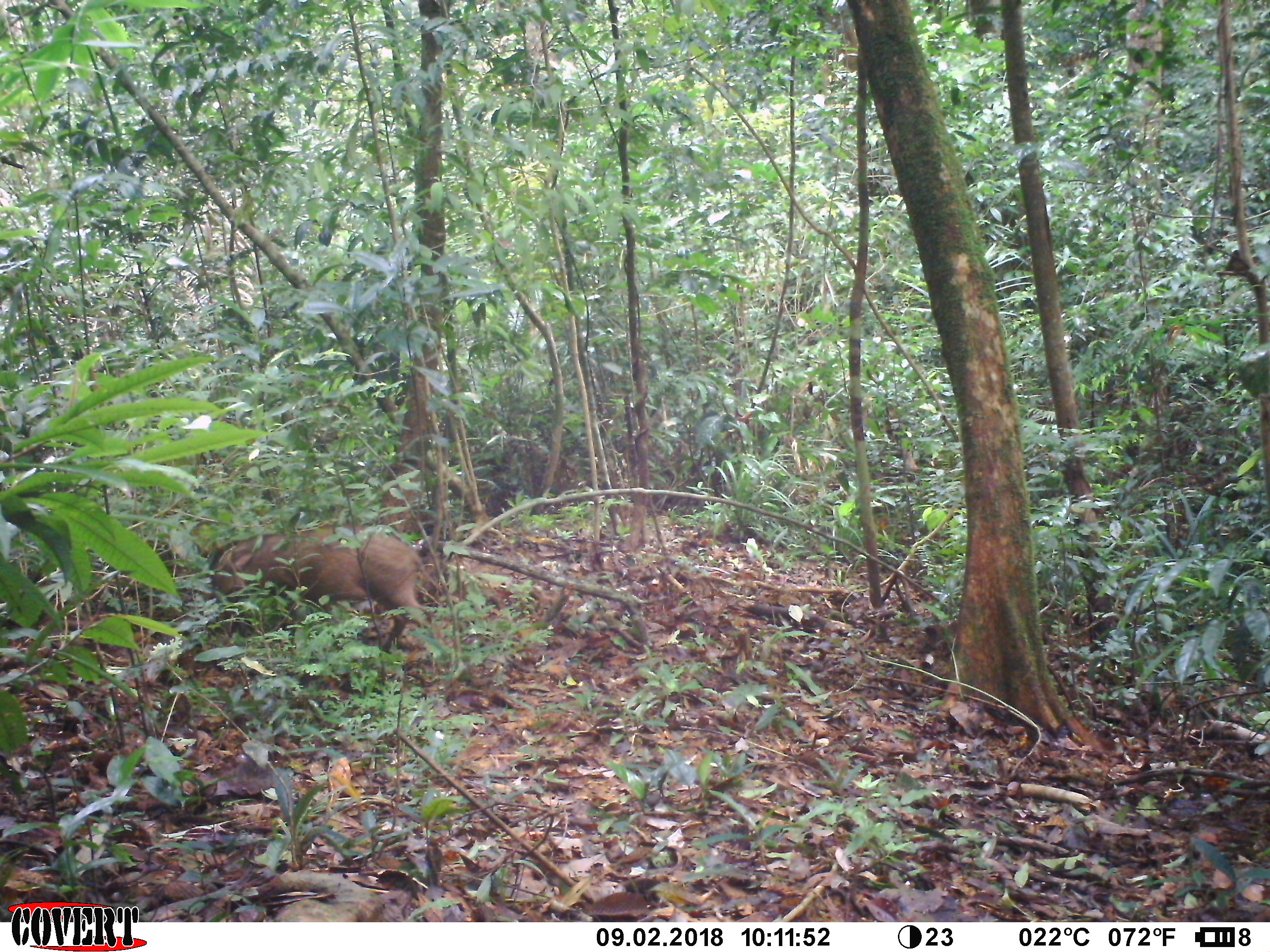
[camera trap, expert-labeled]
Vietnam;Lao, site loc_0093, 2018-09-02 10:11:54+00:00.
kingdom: Animalia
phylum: Chordata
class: Mammalia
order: Artiodactyla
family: Suidae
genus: Sus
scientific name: Sus scrofa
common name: eurasian wild pig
Eurasian wild pig (Sus scrofa). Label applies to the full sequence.